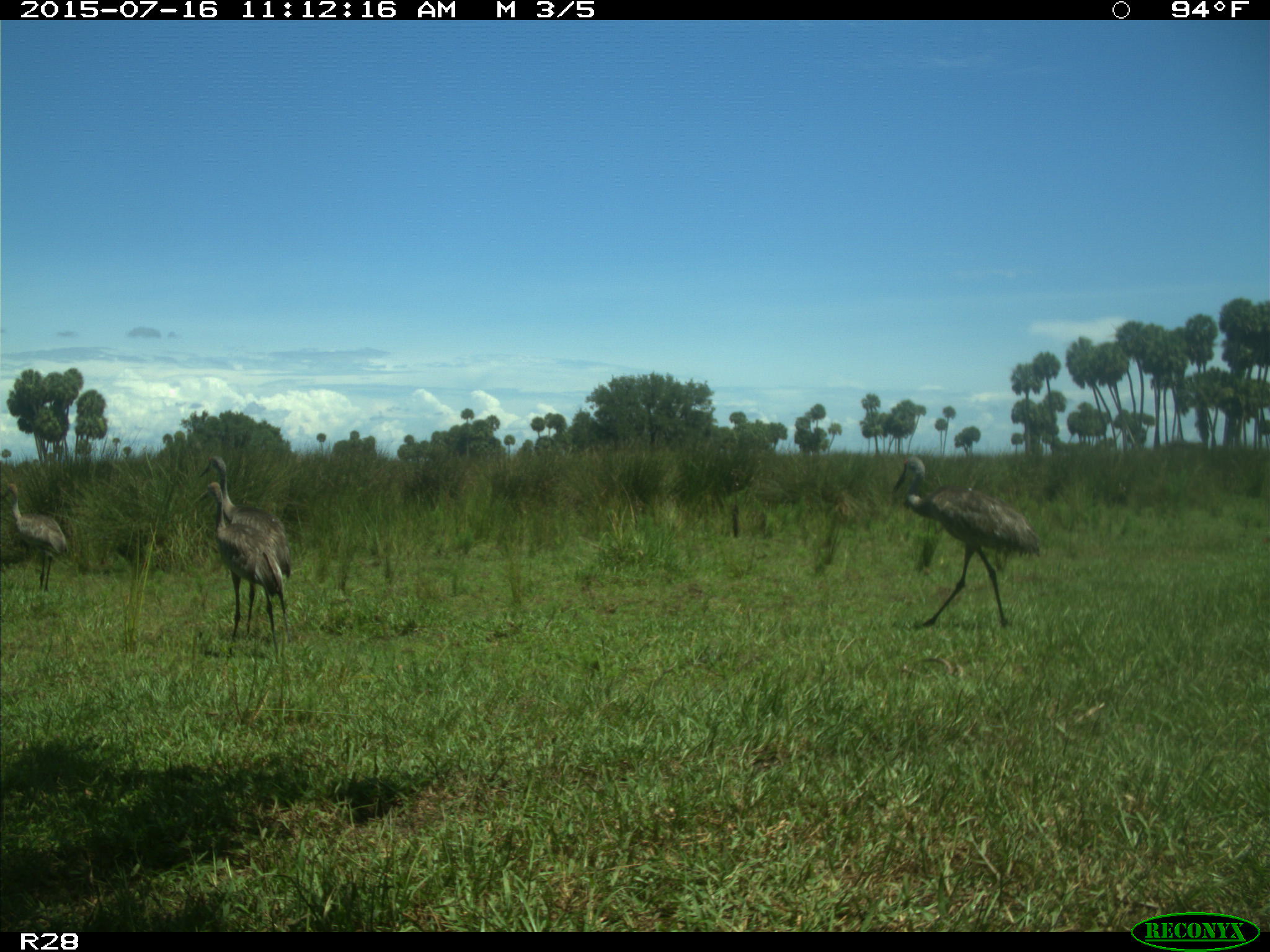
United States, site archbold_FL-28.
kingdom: Animalia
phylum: Chordata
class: Aves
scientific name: Aves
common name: birds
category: unidentified bird